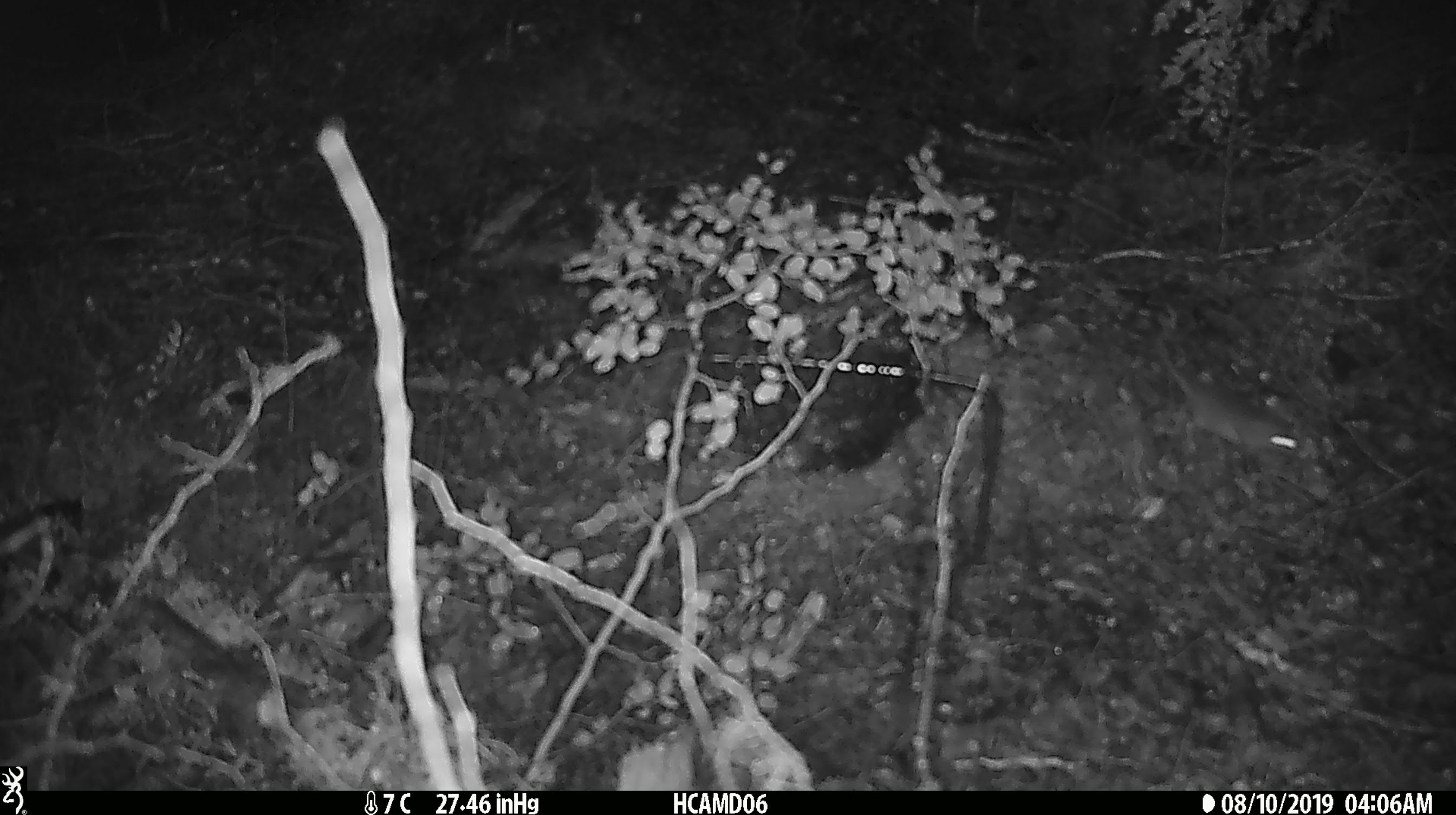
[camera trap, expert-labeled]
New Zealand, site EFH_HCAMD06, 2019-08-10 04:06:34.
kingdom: Animalia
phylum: Chordata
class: Mammalia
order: Rodentia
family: Muridae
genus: Mus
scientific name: Mus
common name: mouse